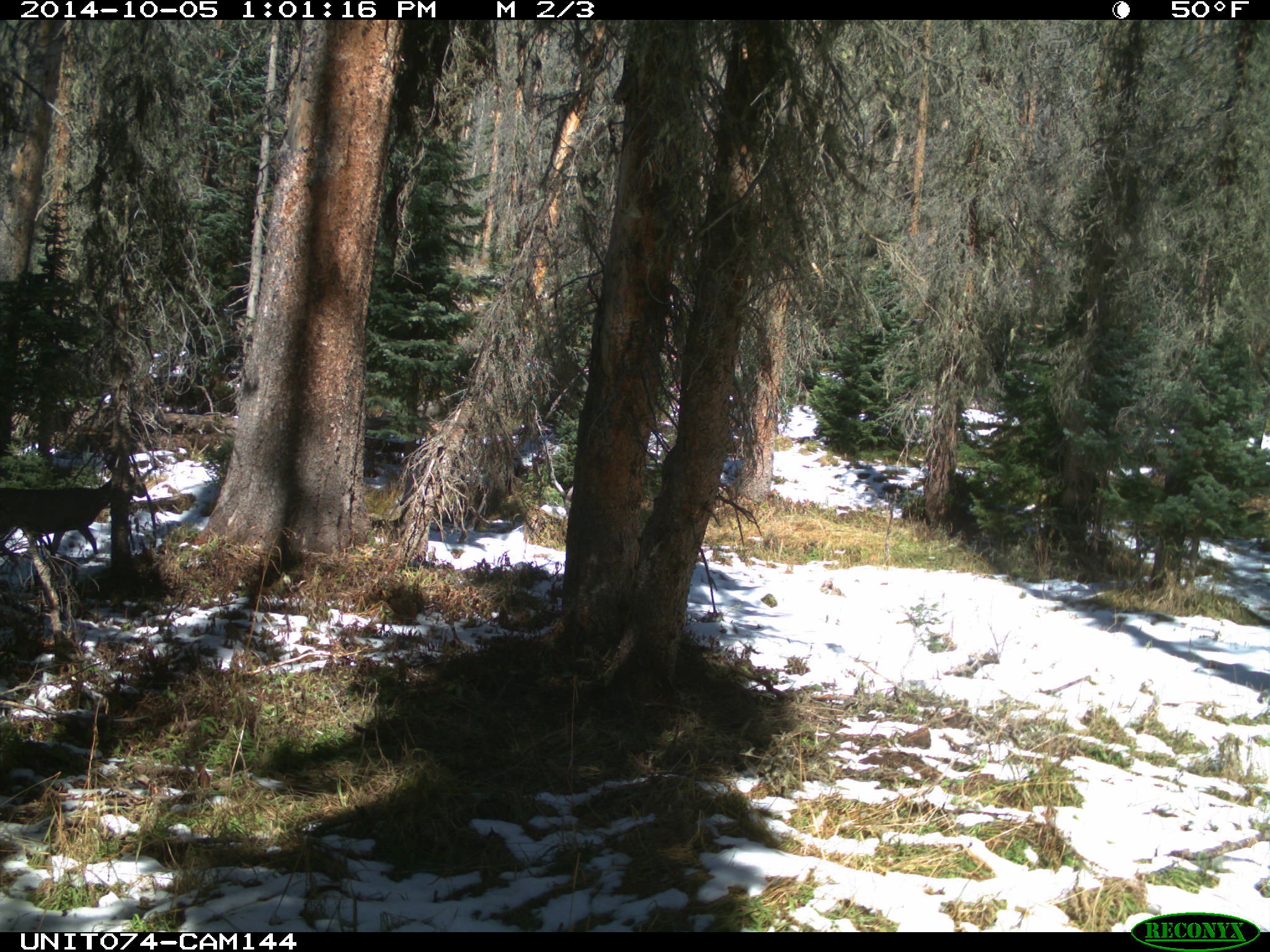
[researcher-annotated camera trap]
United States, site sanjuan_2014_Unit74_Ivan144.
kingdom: Animalia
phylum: Chordata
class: Mammalia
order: Artiodactyla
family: Cervidae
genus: Odocoileus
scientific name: Odocoileus hemionus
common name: mule deer